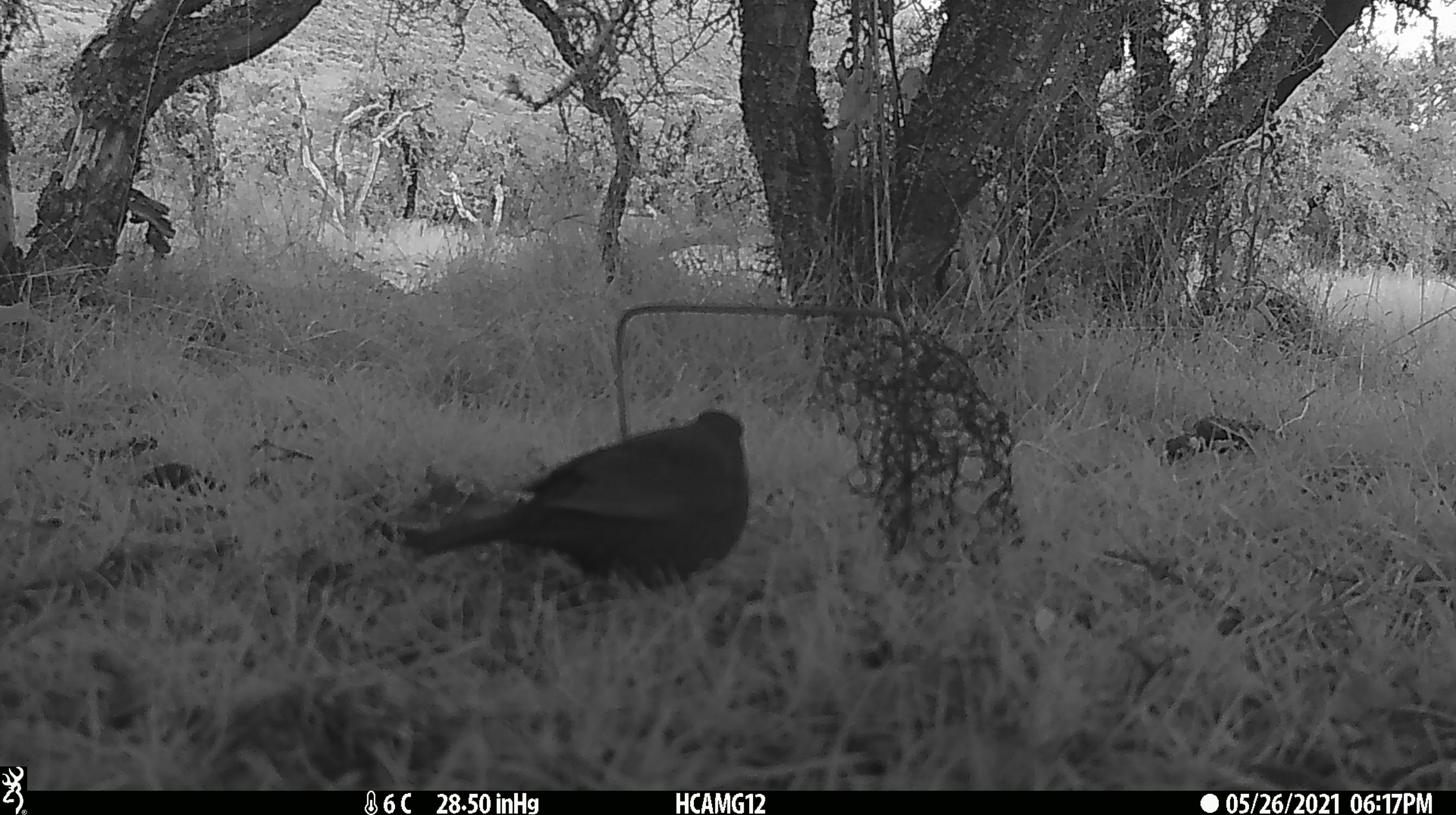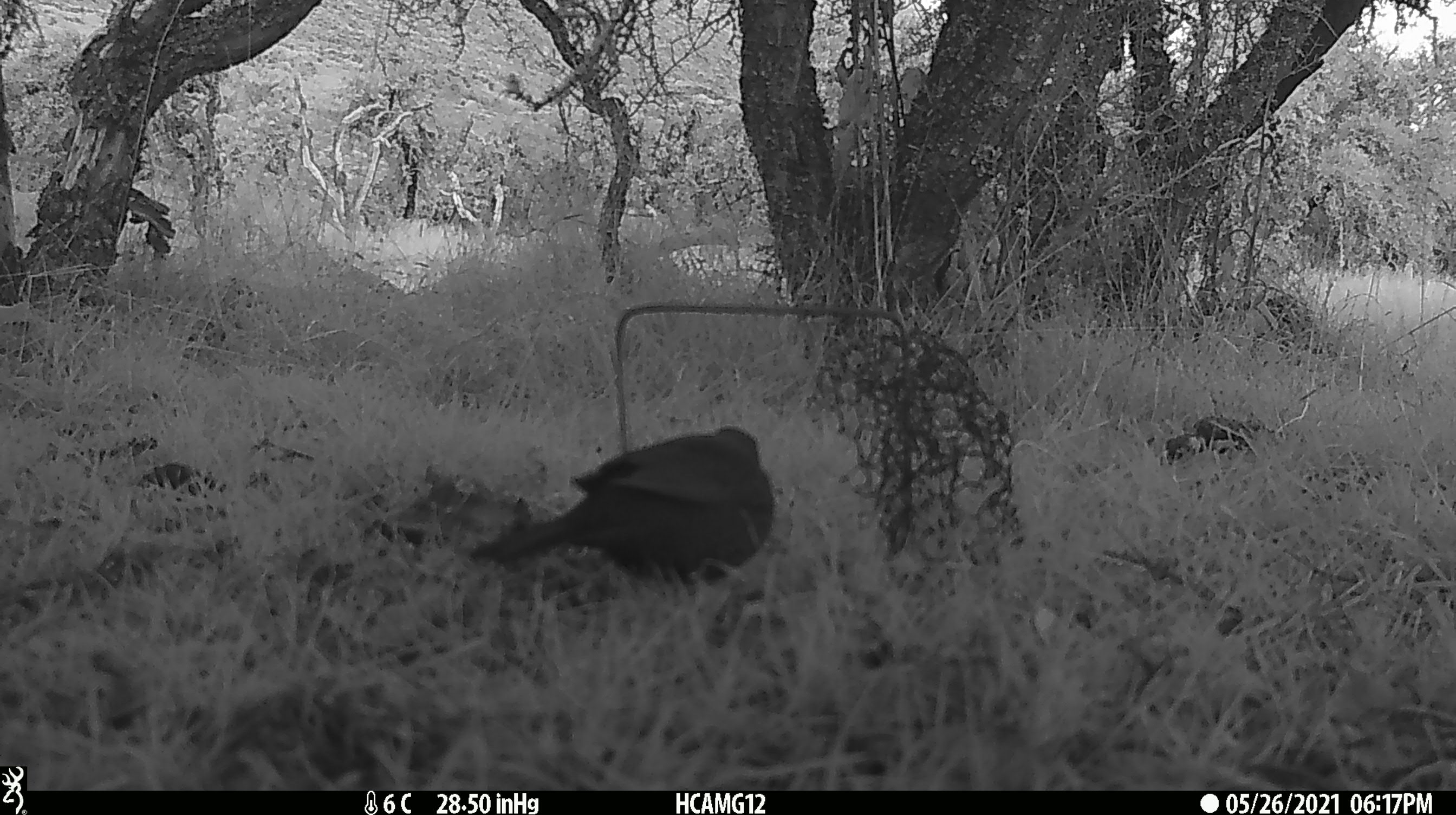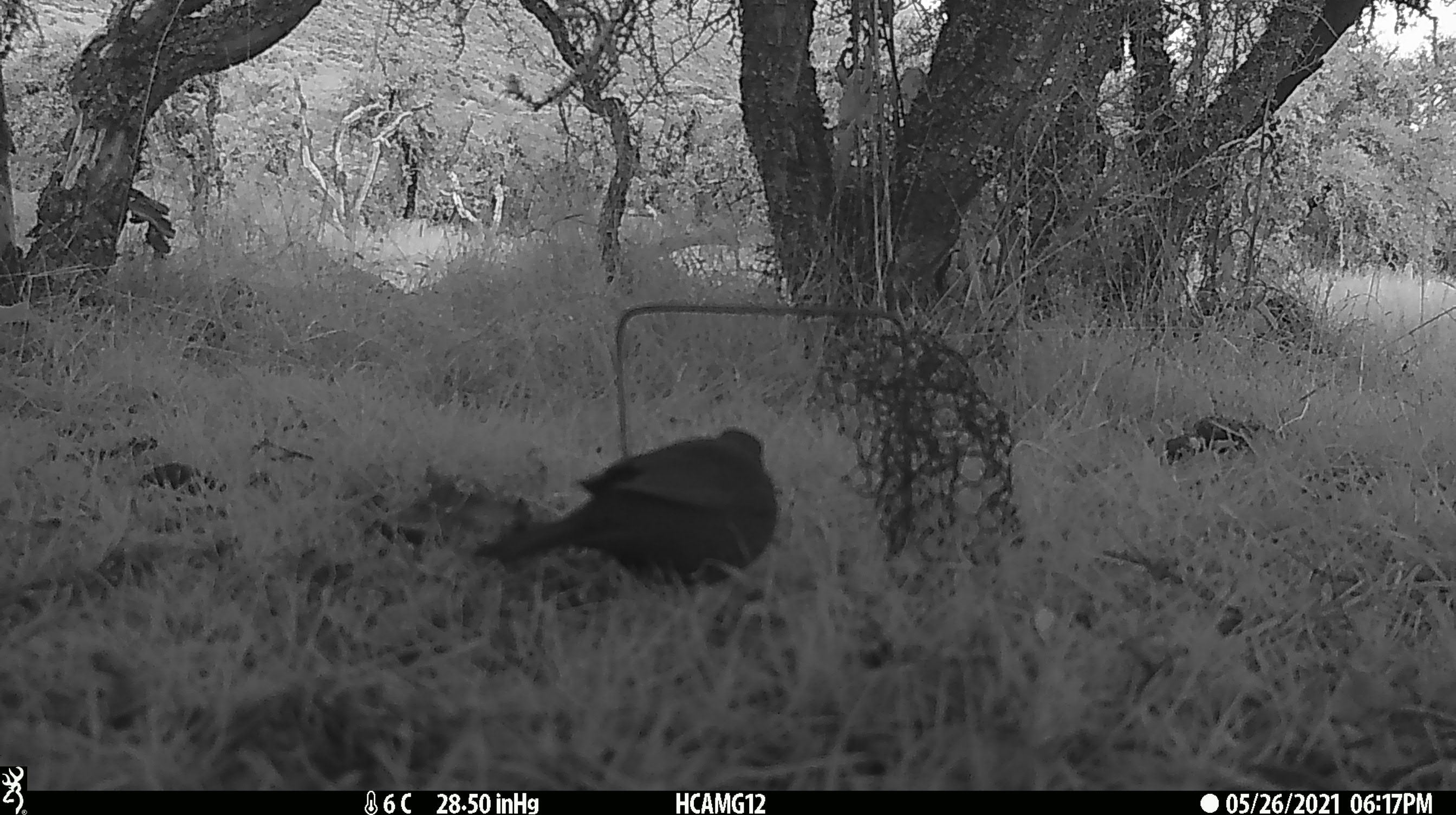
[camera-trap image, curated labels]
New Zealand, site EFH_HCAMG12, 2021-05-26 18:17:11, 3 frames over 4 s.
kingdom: Animalia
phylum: Chordata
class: Aves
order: Passeriformes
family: Turdidae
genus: Turdus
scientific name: Turdus merula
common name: eurasian blackbird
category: blackbird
Blackbird (eurasian blackbird) (Turdus merula).